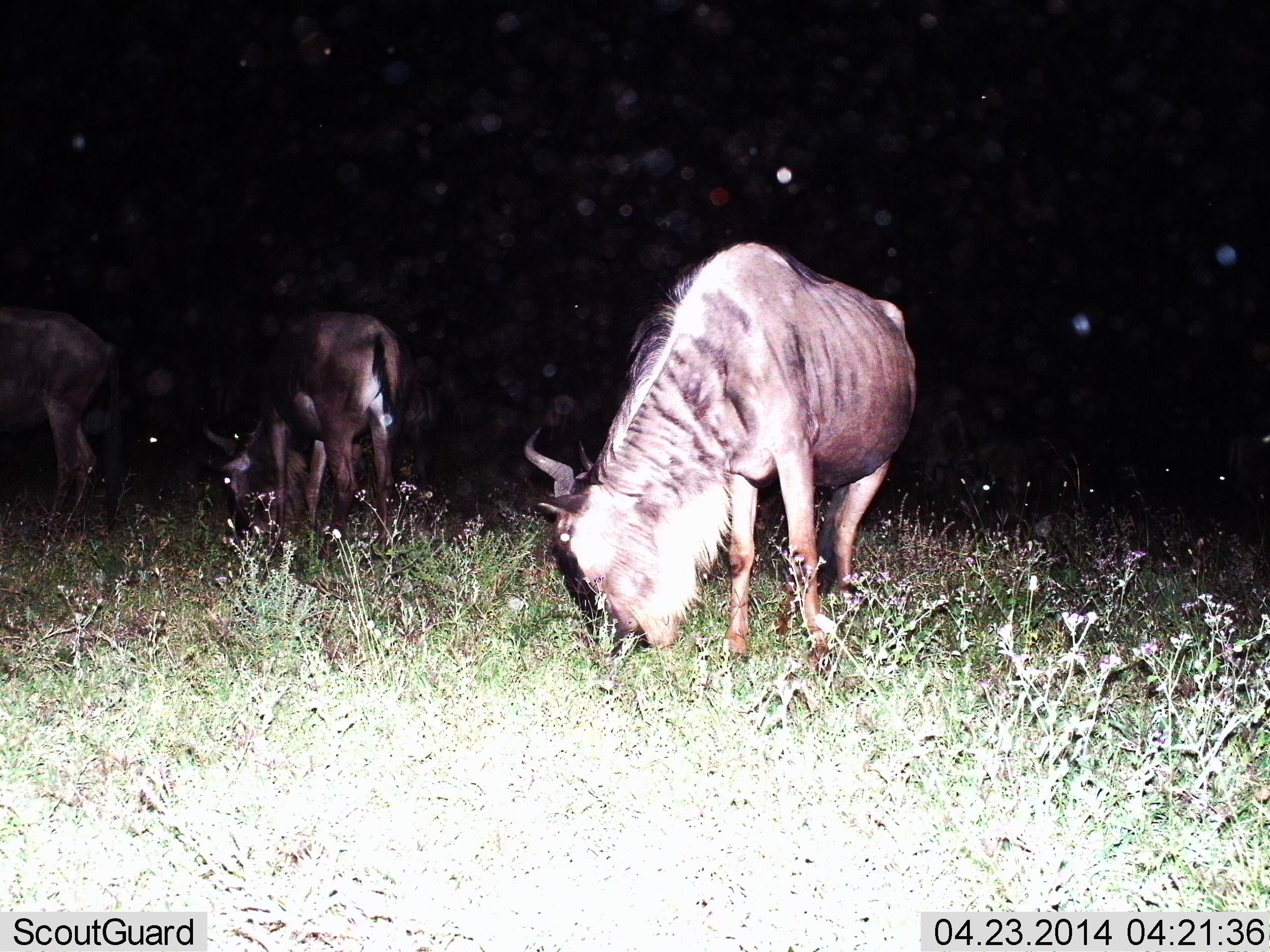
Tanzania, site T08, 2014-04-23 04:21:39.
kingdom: Animalia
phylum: Chordata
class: Mammalia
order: Artiodactyla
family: Bovidae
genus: Connochaetes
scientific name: Connochaetes taurinus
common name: blue wildebeest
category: wildebeest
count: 3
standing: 20%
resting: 10%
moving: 0%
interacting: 0%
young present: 0%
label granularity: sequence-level